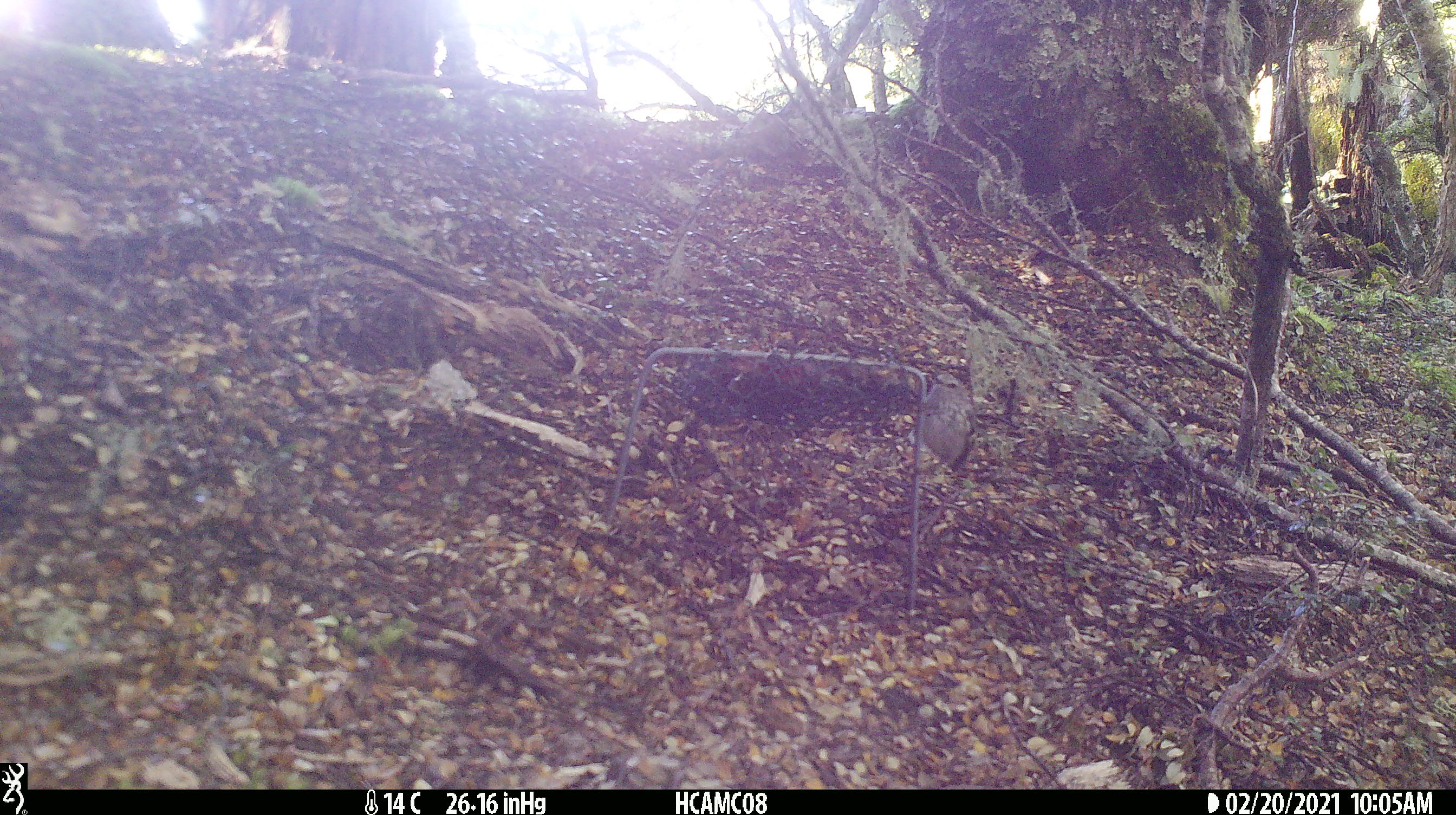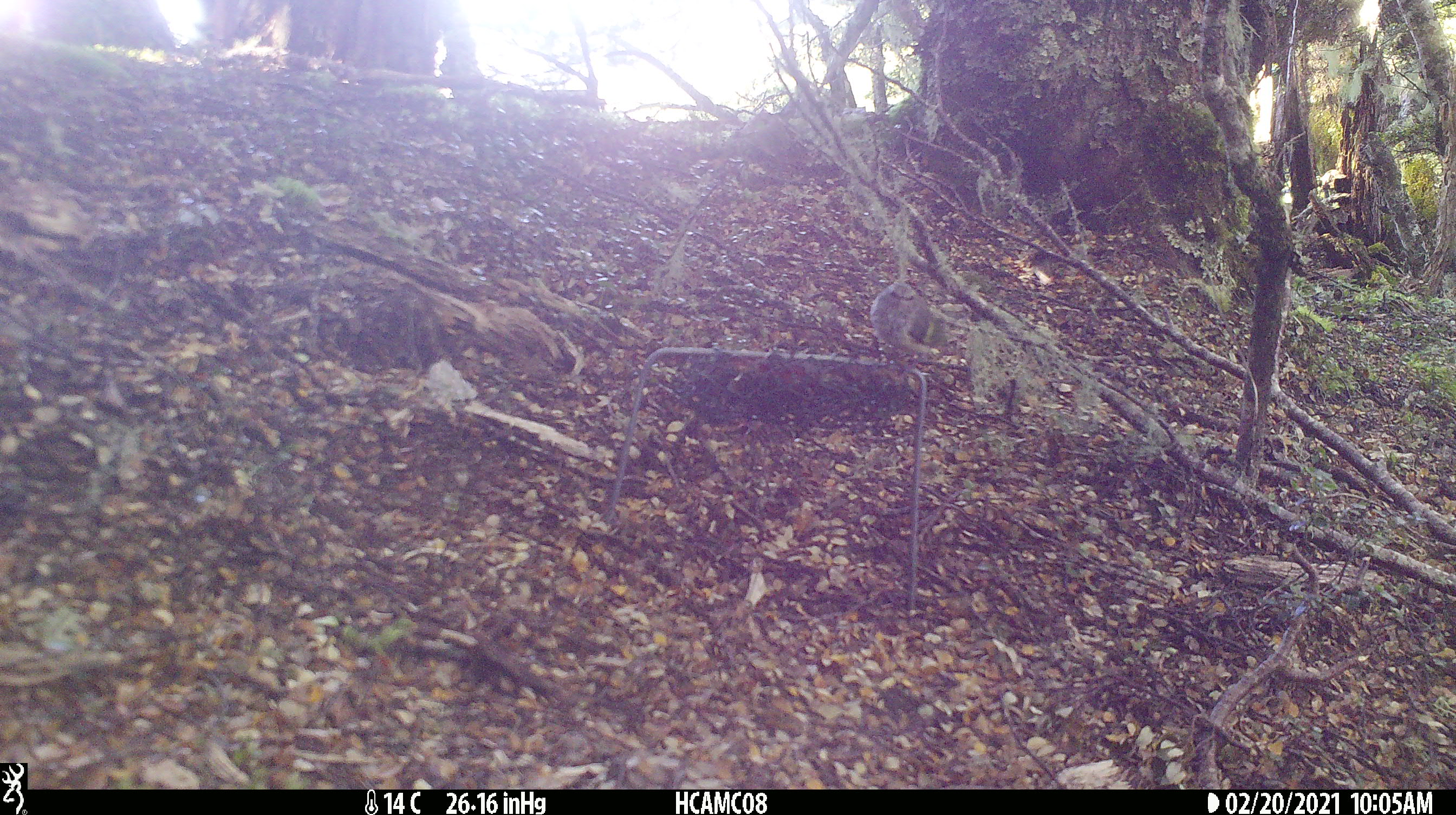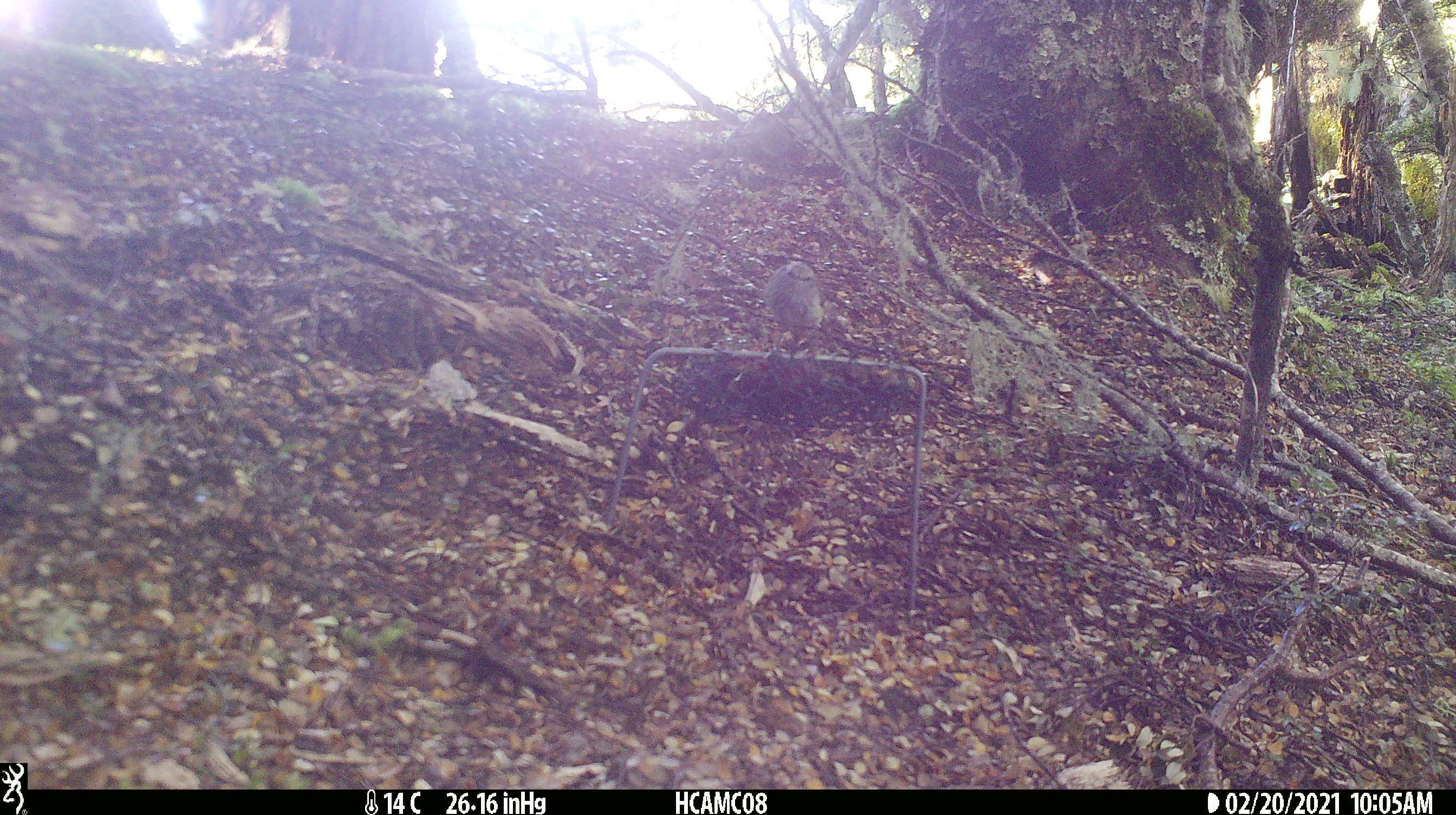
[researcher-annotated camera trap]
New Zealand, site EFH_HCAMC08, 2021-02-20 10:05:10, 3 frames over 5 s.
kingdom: Animalia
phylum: Chordata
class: Aves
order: Passeriformes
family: Acanthisittidae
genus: Acanthisitta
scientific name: Acanthisitta chloris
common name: rifleman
Rifleman (Acanthisitta chloris).